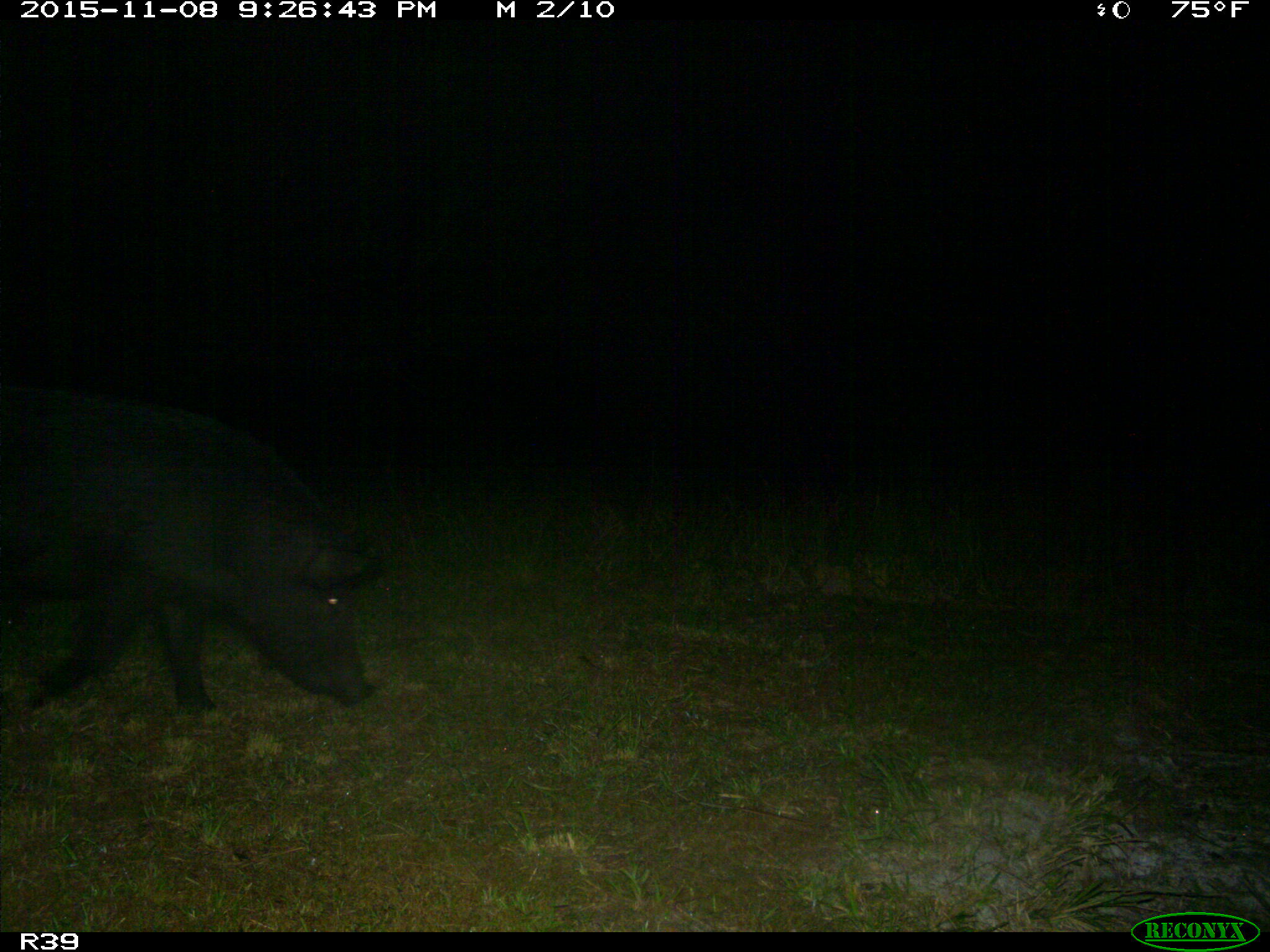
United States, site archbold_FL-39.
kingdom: Animalia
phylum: Chordata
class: Mammalia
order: Artiodactyla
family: Suidae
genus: Sus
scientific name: Sus scrofa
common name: wild boar